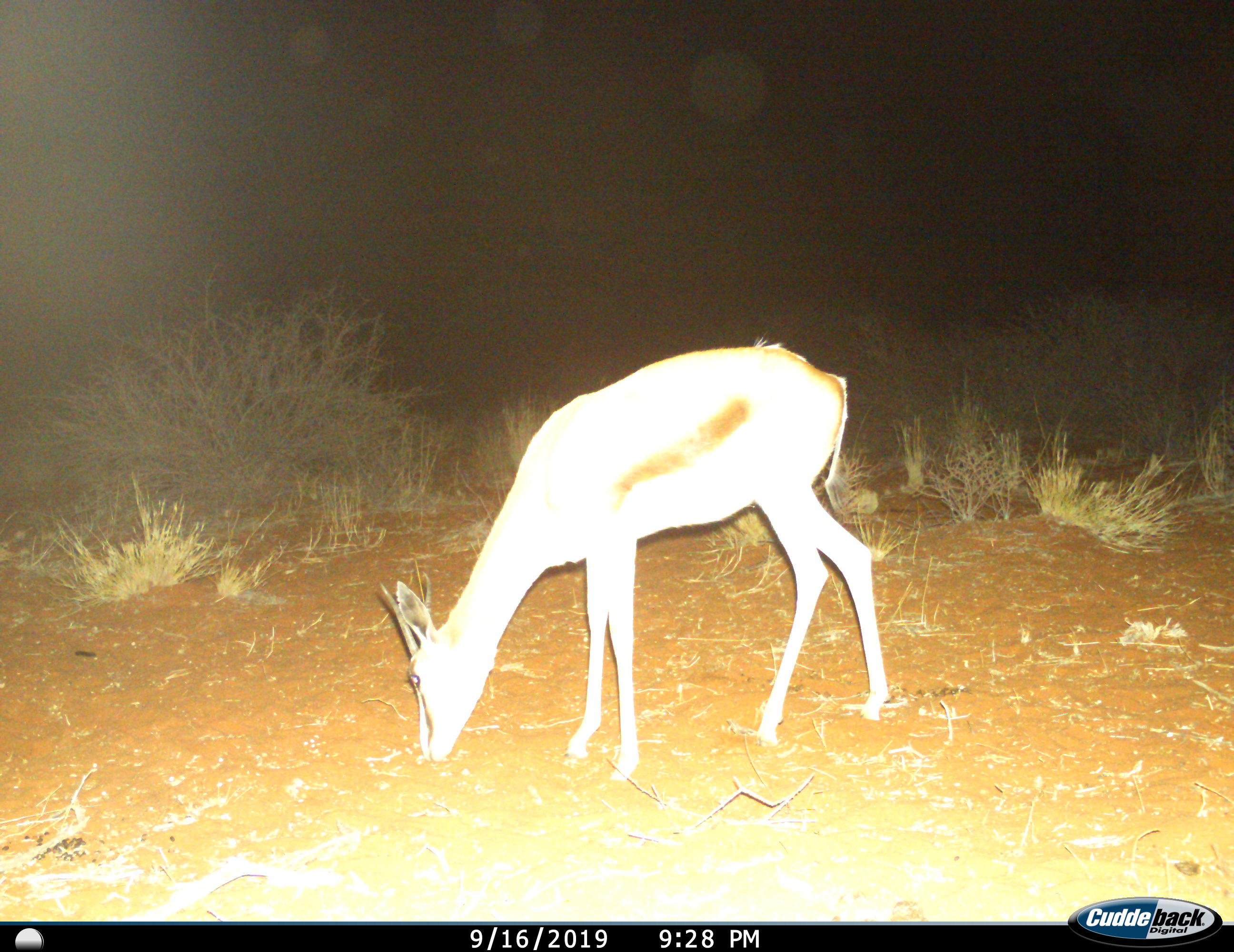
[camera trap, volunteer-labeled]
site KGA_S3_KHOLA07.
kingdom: Animalia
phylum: Chordata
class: Mammalia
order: Artiodactyla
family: Bovidae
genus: Antidorcas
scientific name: Antidorcas marsupialis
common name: springbok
Springbok (Antidorcas marsupialis), count 1. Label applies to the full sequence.